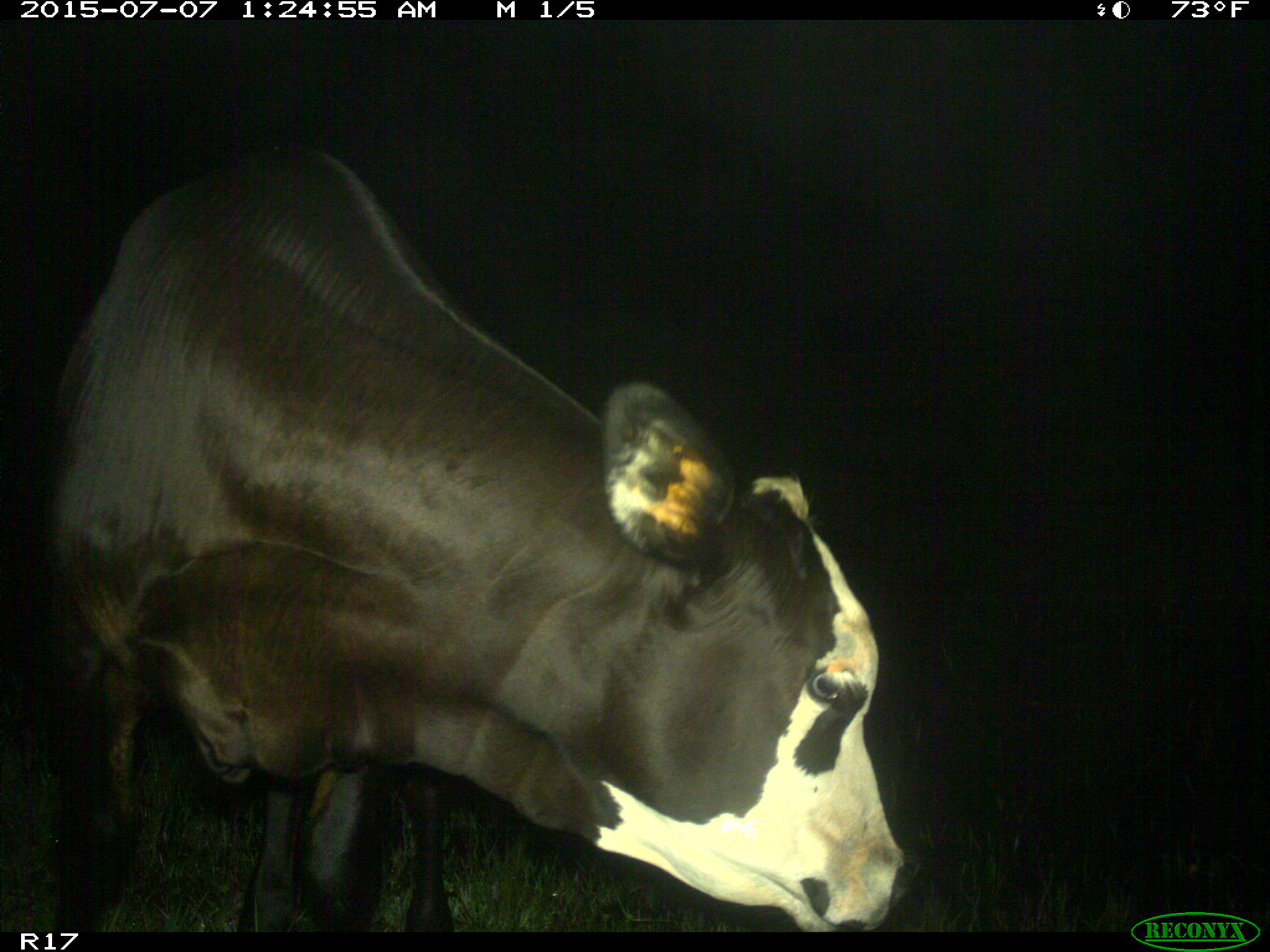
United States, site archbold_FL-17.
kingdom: Animalia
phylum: Chordata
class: Mammalia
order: Artiodactyla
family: Bovidae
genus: Bos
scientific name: Bos taurus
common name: domestic cow